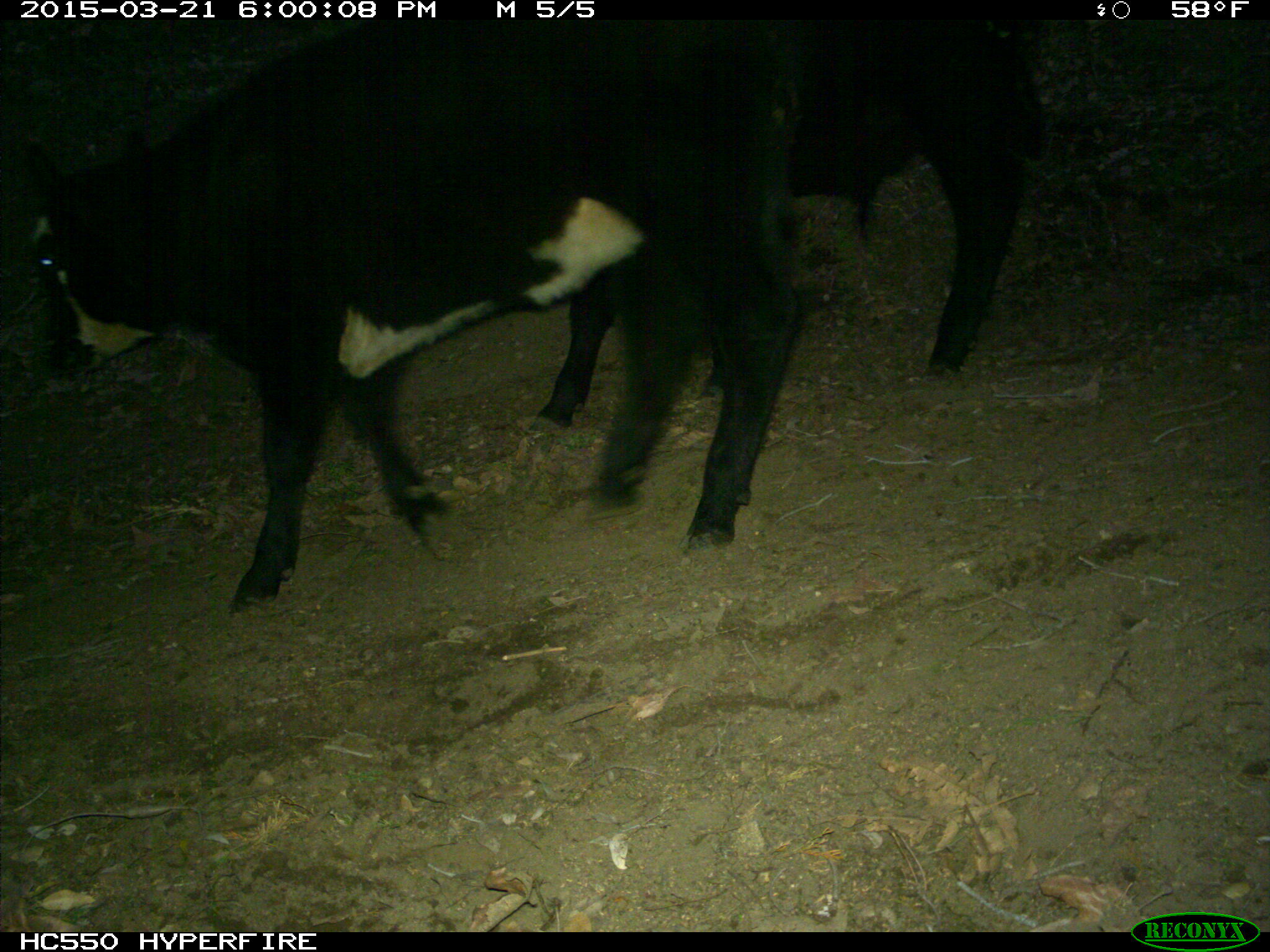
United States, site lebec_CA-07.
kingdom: Animalia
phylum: Chordata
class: Mammalia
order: Artiodactyla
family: Bovidae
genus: Bos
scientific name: Bos taurus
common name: domestic cow